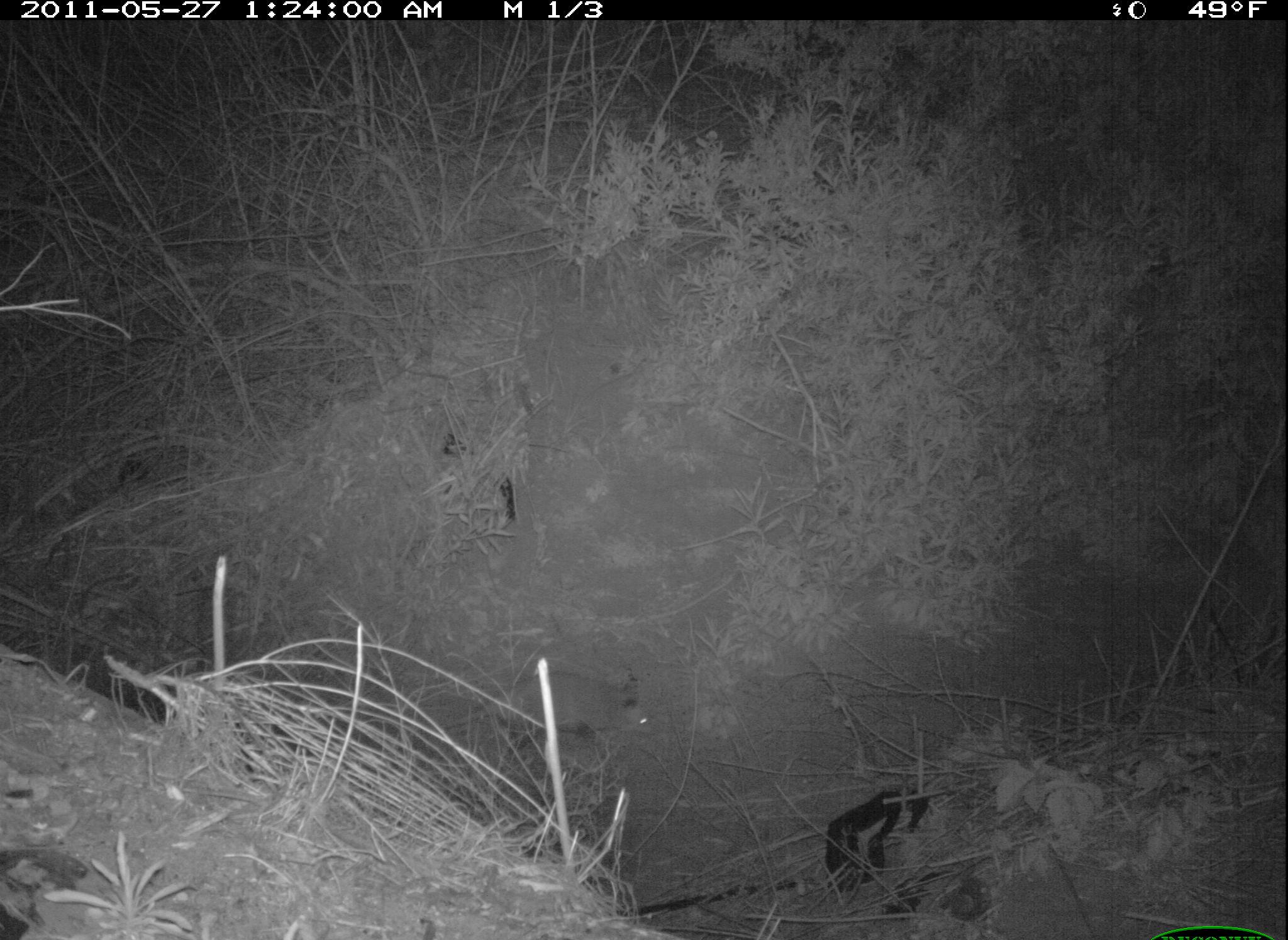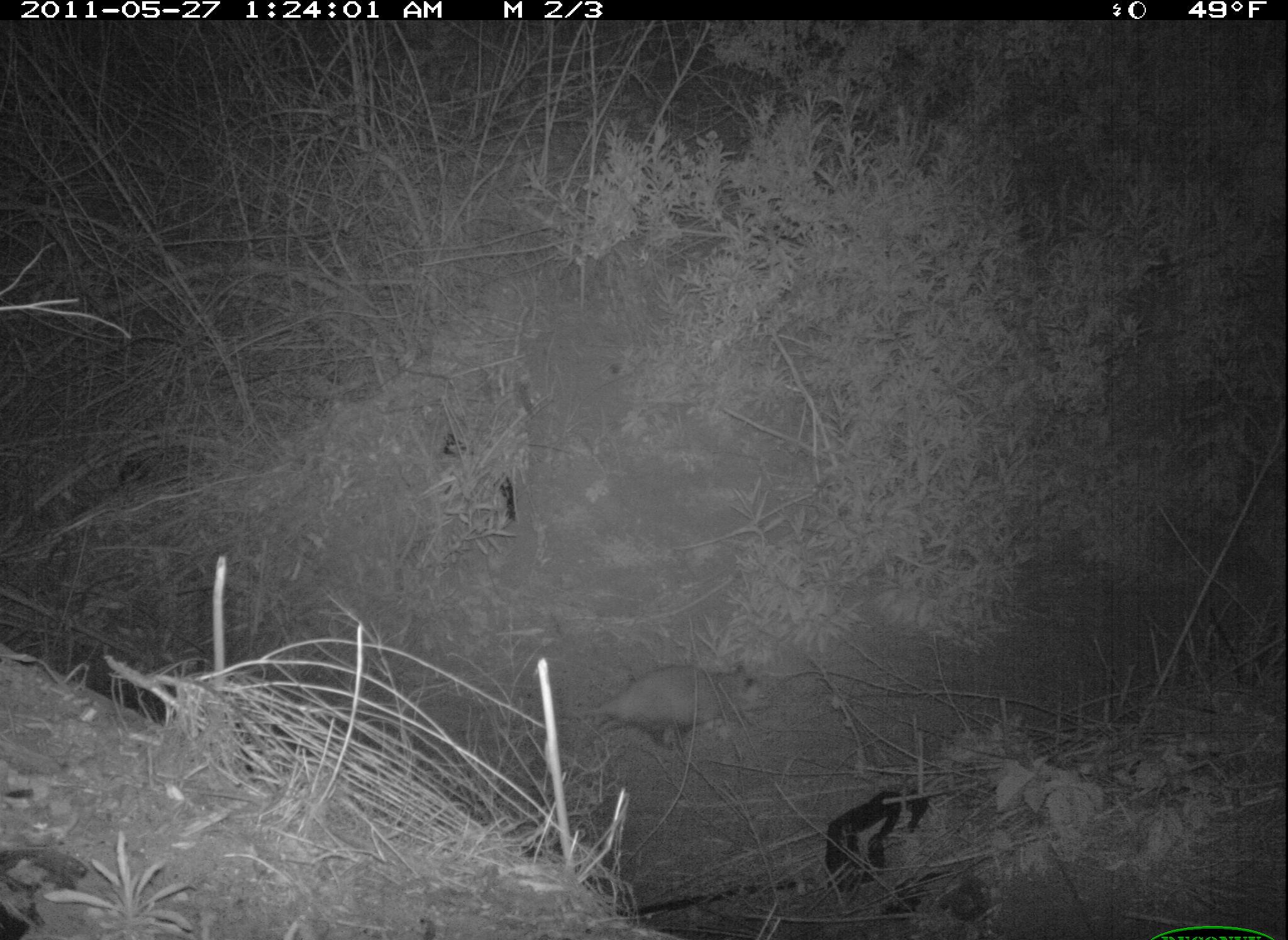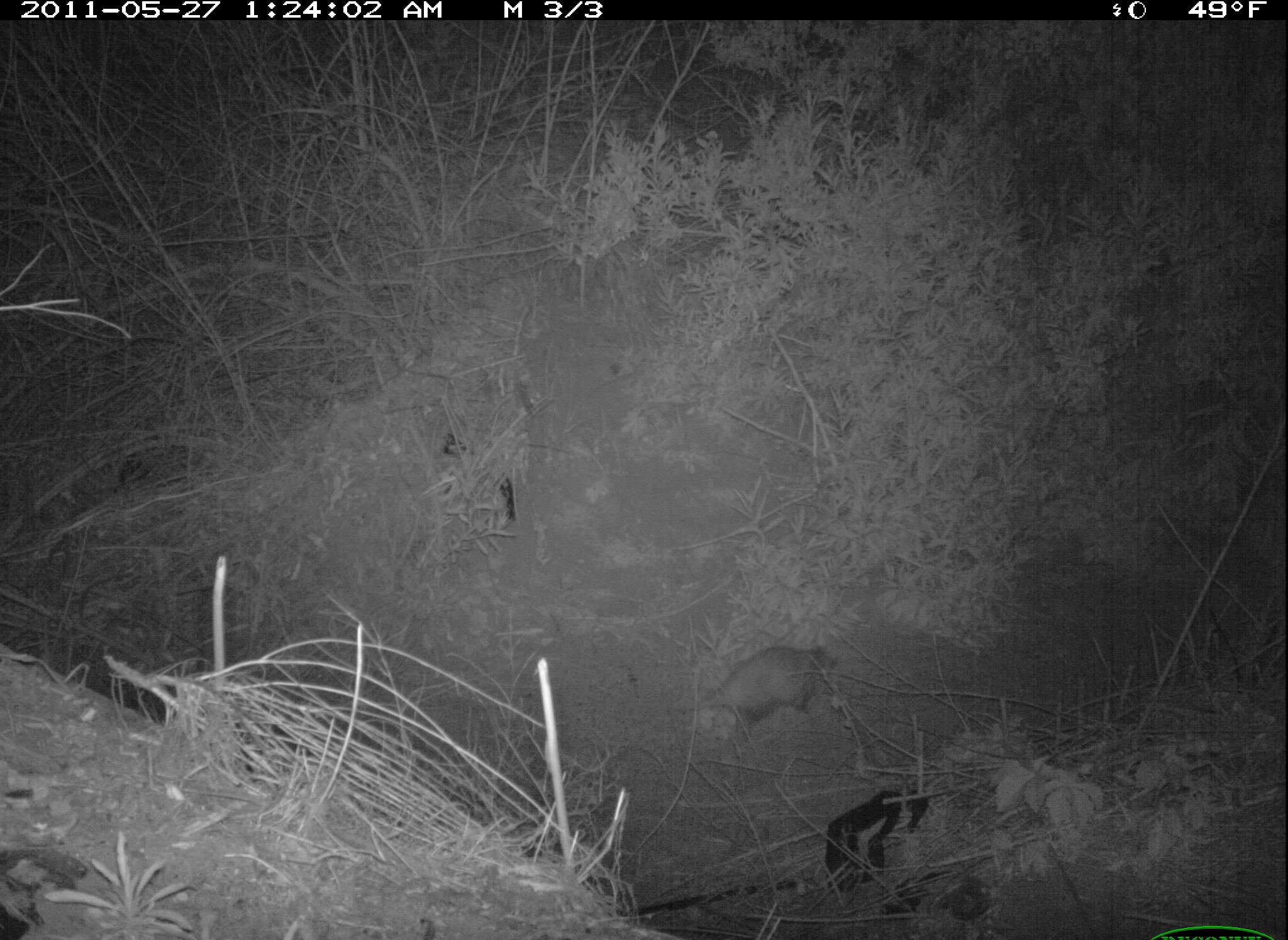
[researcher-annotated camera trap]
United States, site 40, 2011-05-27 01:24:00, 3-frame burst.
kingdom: Animalia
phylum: Chordata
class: Mammalia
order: Didelphimorphia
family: Didelphidae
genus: Didelphis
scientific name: Didelphis virginiana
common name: virginia opossum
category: opossum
Opossum (virginia opossum) (Didelphis virginiana).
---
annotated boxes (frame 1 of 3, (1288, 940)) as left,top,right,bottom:
opossum: 423,651,679,780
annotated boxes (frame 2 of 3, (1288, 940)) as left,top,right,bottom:
opossum: 551,639,779,781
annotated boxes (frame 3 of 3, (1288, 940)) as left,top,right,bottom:
opossum: 660,636,844,759